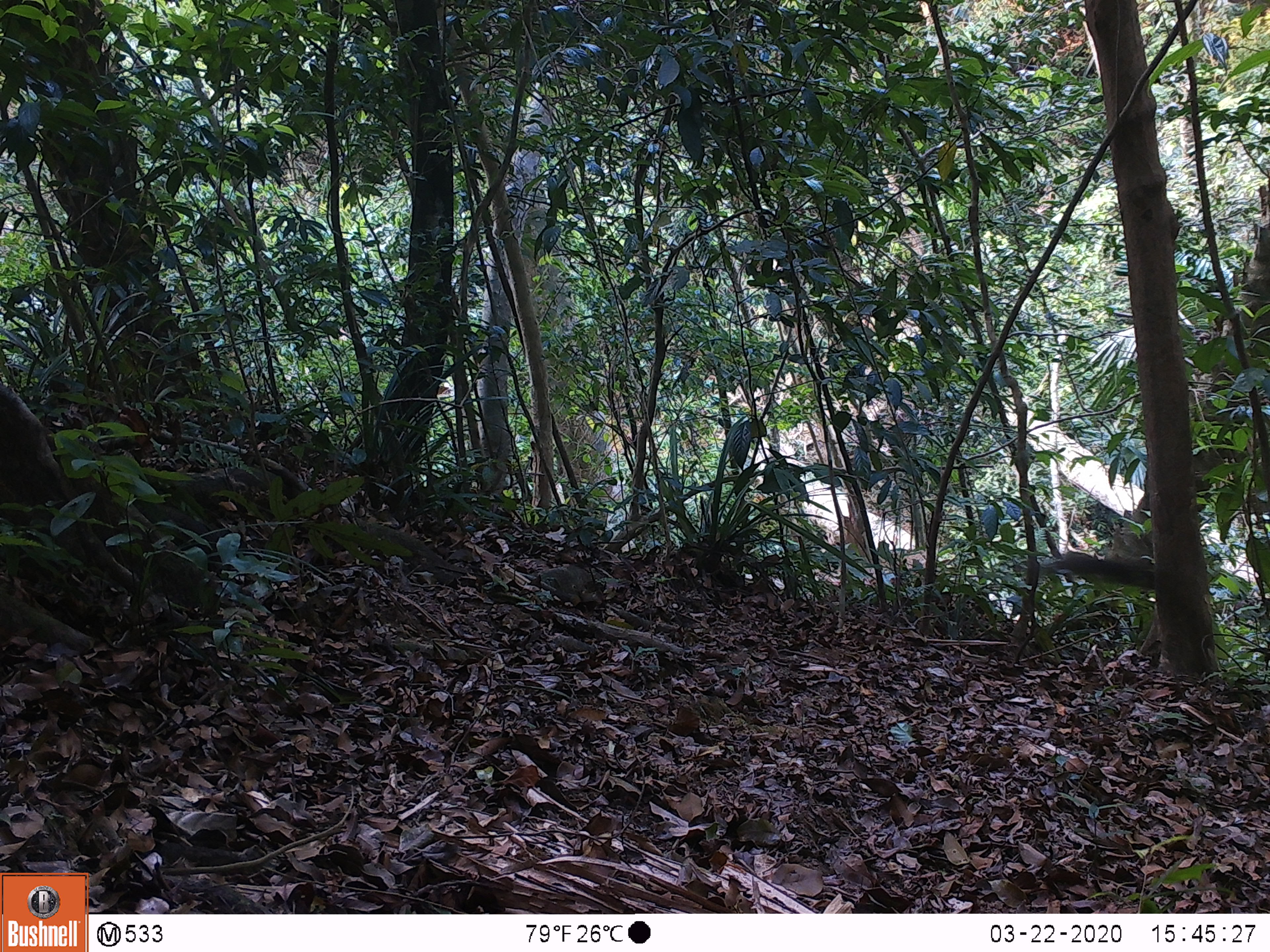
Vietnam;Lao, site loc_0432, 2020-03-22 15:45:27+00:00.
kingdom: Animalia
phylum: Chordata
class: Mammalia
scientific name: Mammalia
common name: mammal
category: unidentified small mammal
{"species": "unidentified small mammal (mammal) (Mammalia)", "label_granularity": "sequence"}